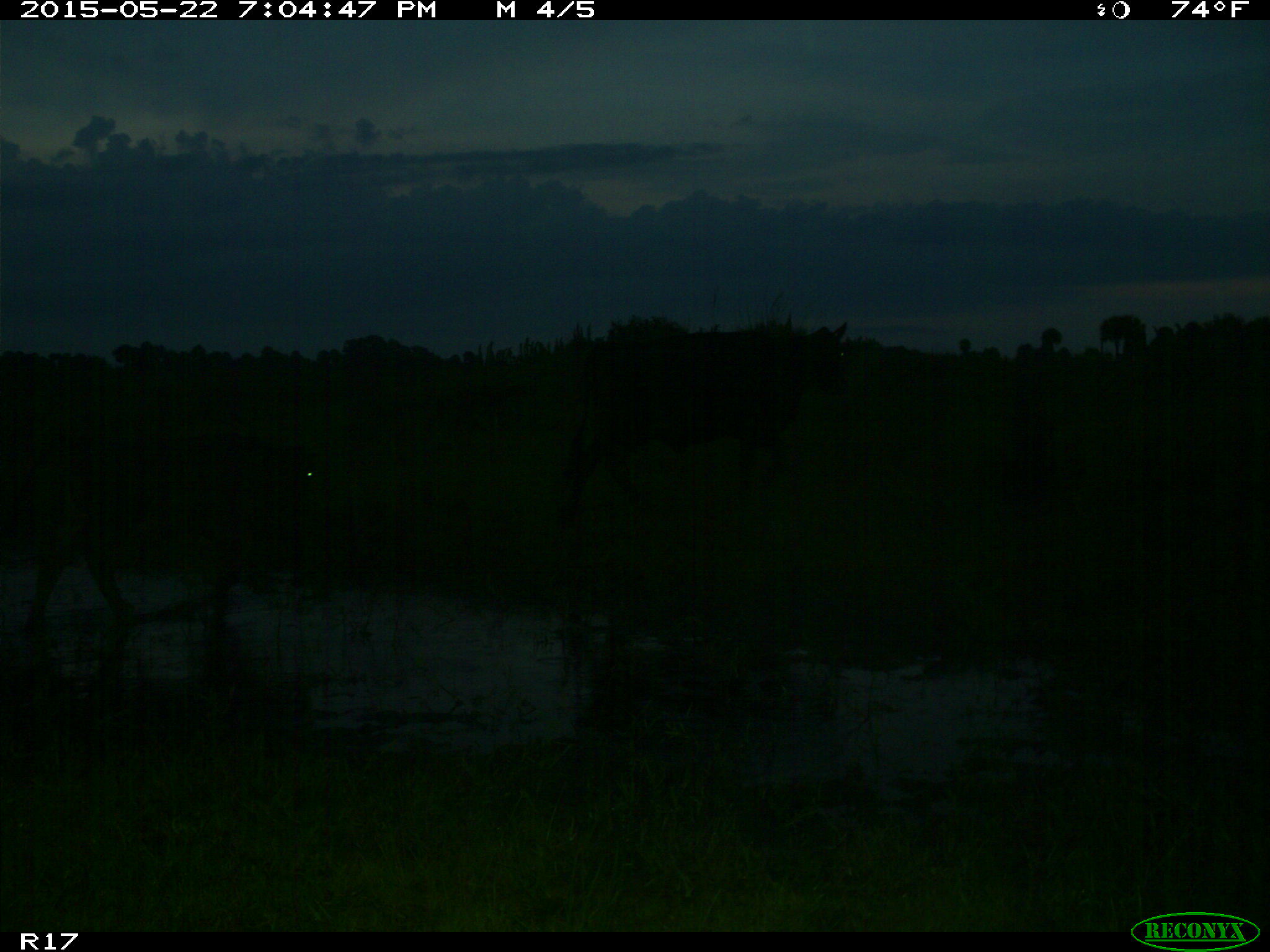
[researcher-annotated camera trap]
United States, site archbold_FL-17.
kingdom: Animalia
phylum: Chordata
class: Mammalia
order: Artiodactyla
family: Bovidae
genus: Bos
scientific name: Bos taurus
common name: domestic cow